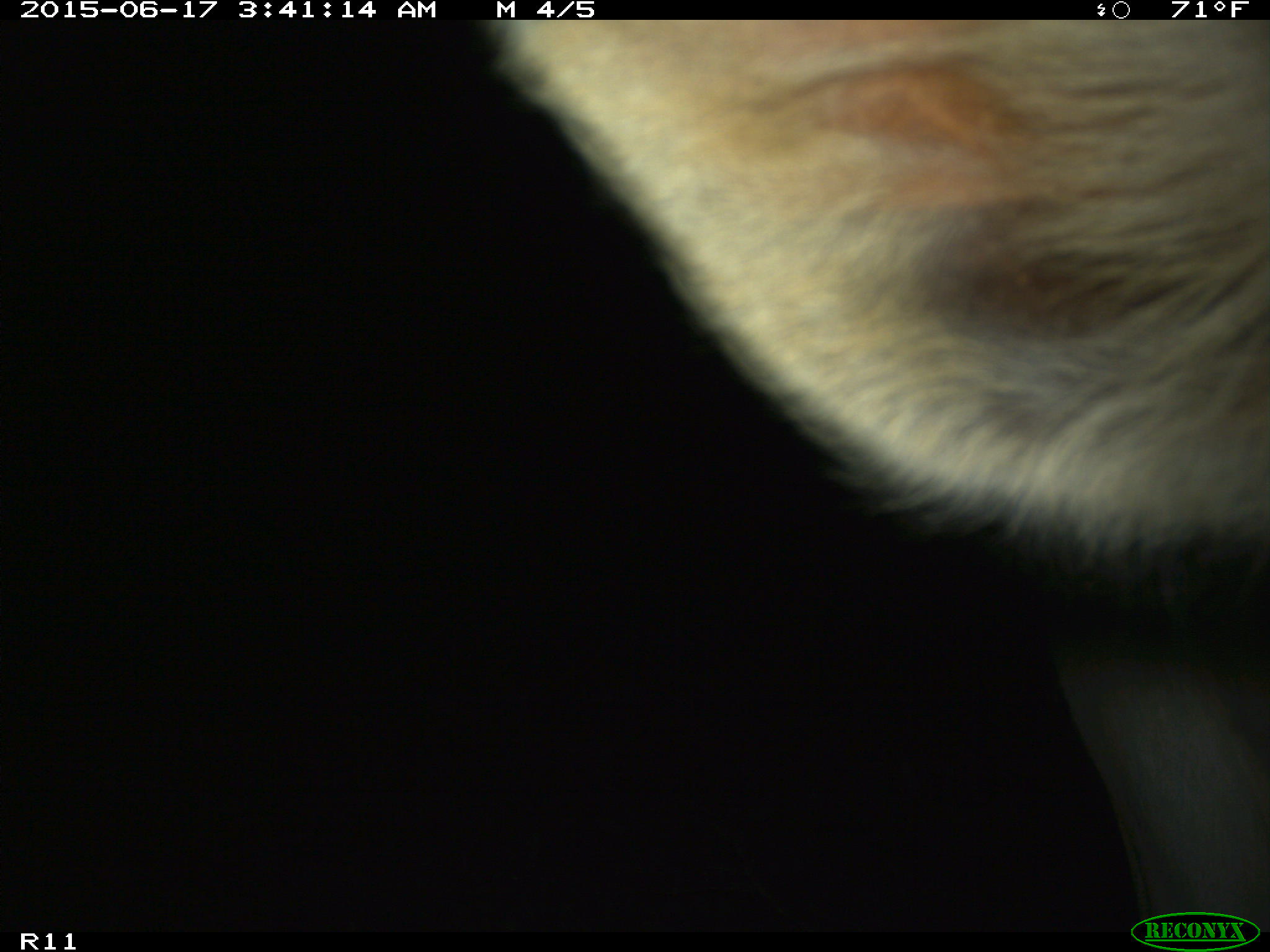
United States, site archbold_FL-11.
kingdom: Animalia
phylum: Chordata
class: Mammalia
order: Artiodactyla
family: Bovidae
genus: Bos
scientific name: Bos taurus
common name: domestic cow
Bos taurus (domestic cow).